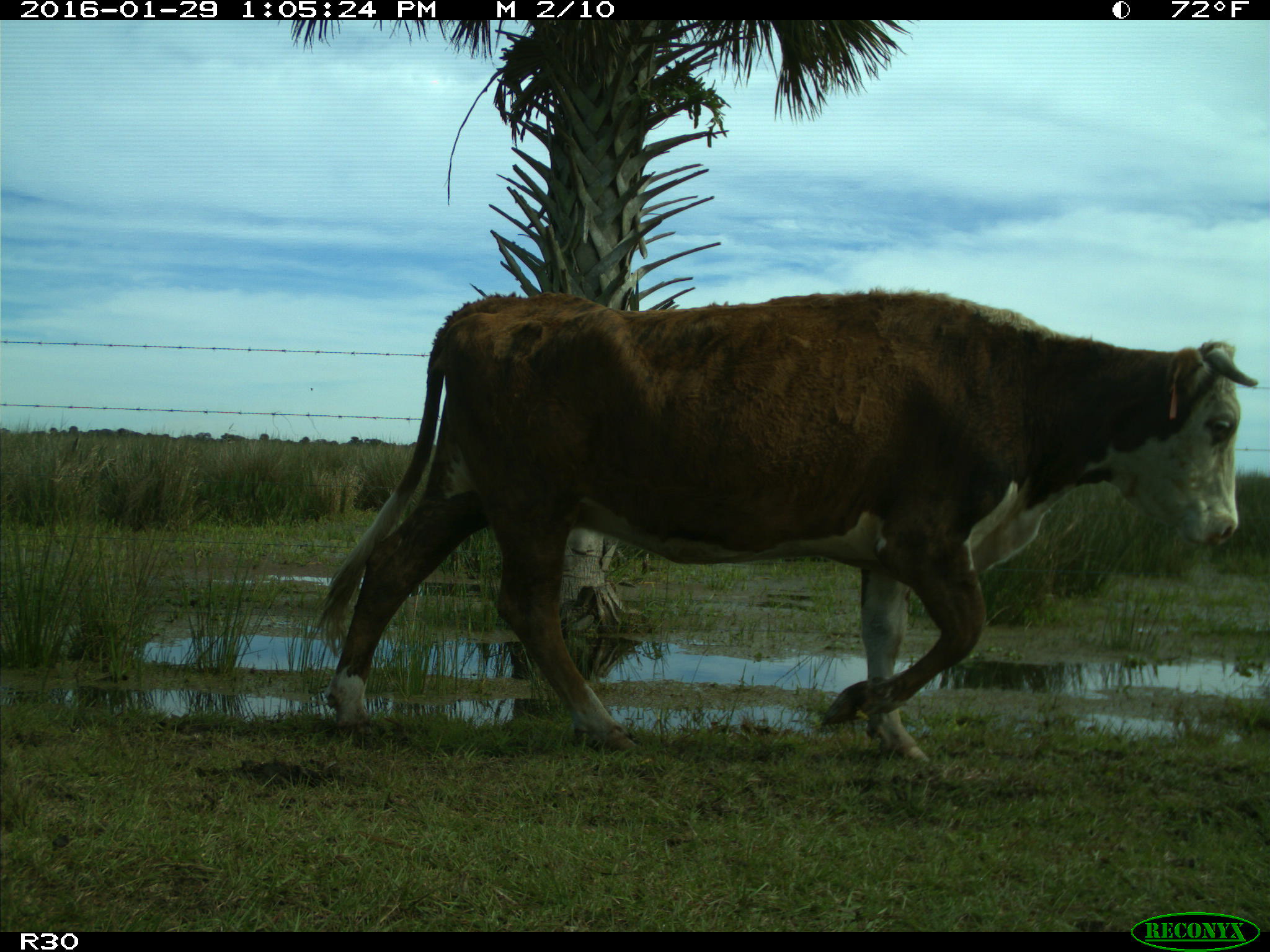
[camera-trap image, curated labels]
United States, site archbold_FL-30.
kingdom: Animalia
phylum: Chordata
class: Mammalia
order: Artiodactyla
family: Bovidae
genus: Bos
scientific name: Bos taurus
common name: domestic cow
Bos taurus (domestic cow).